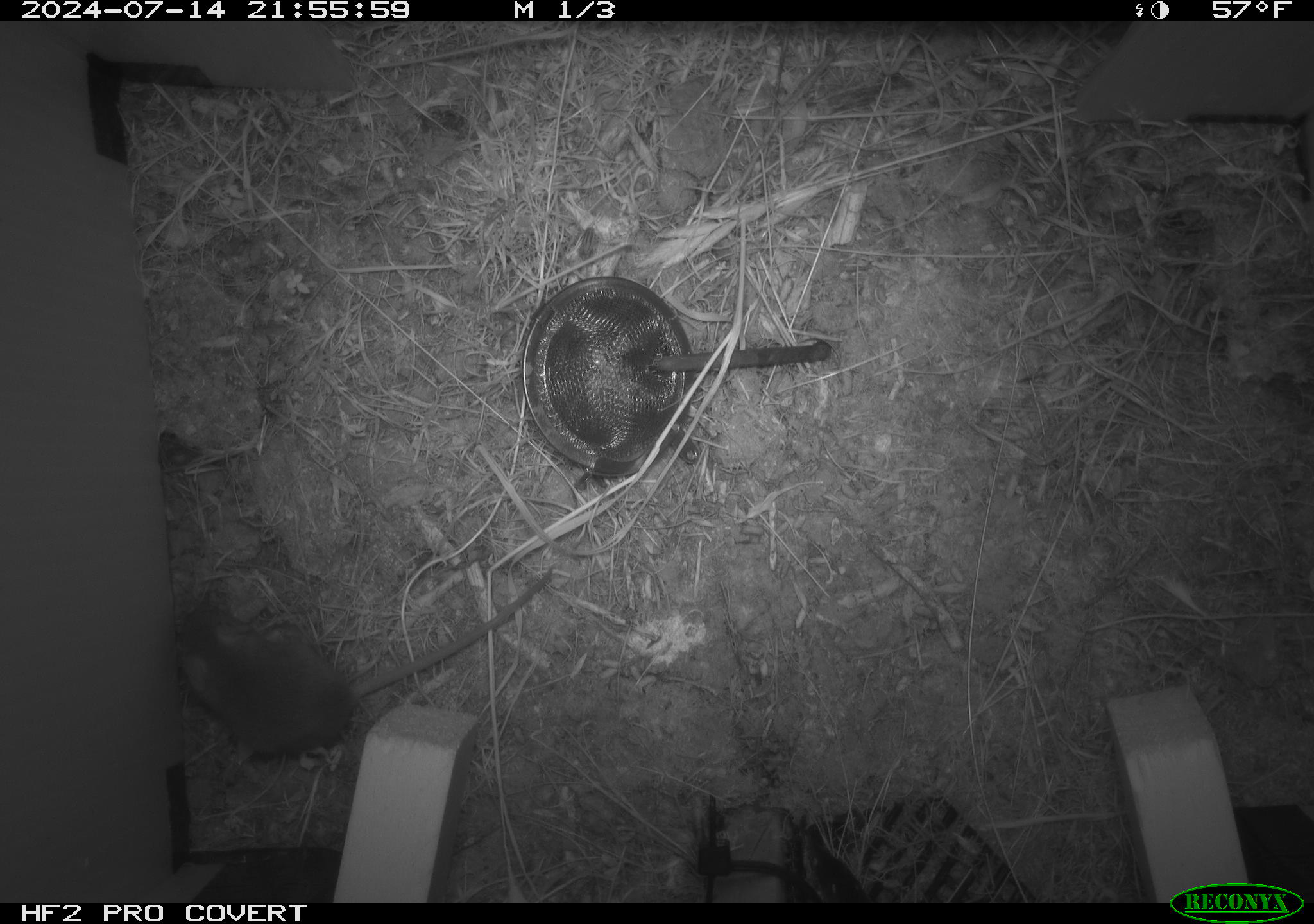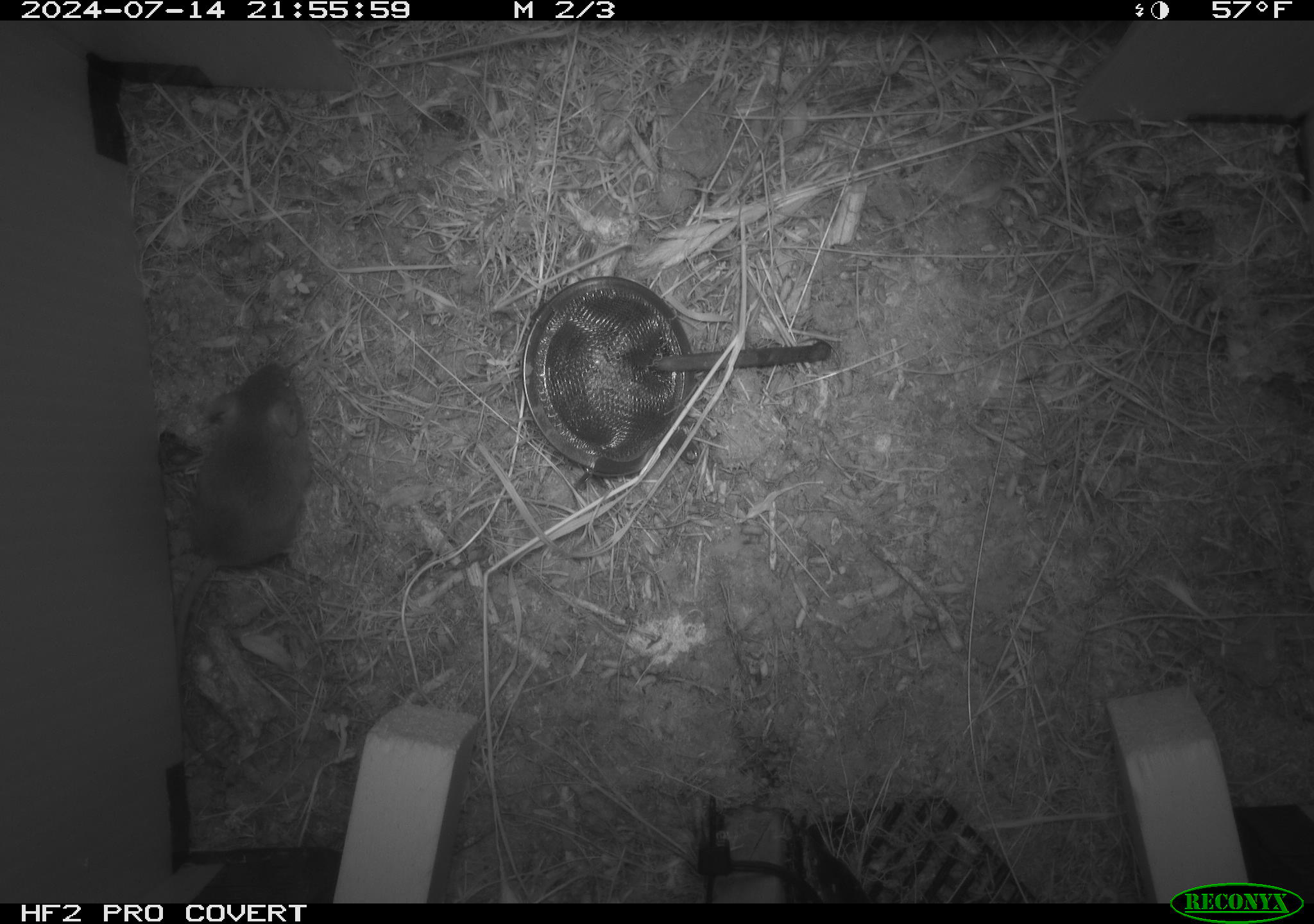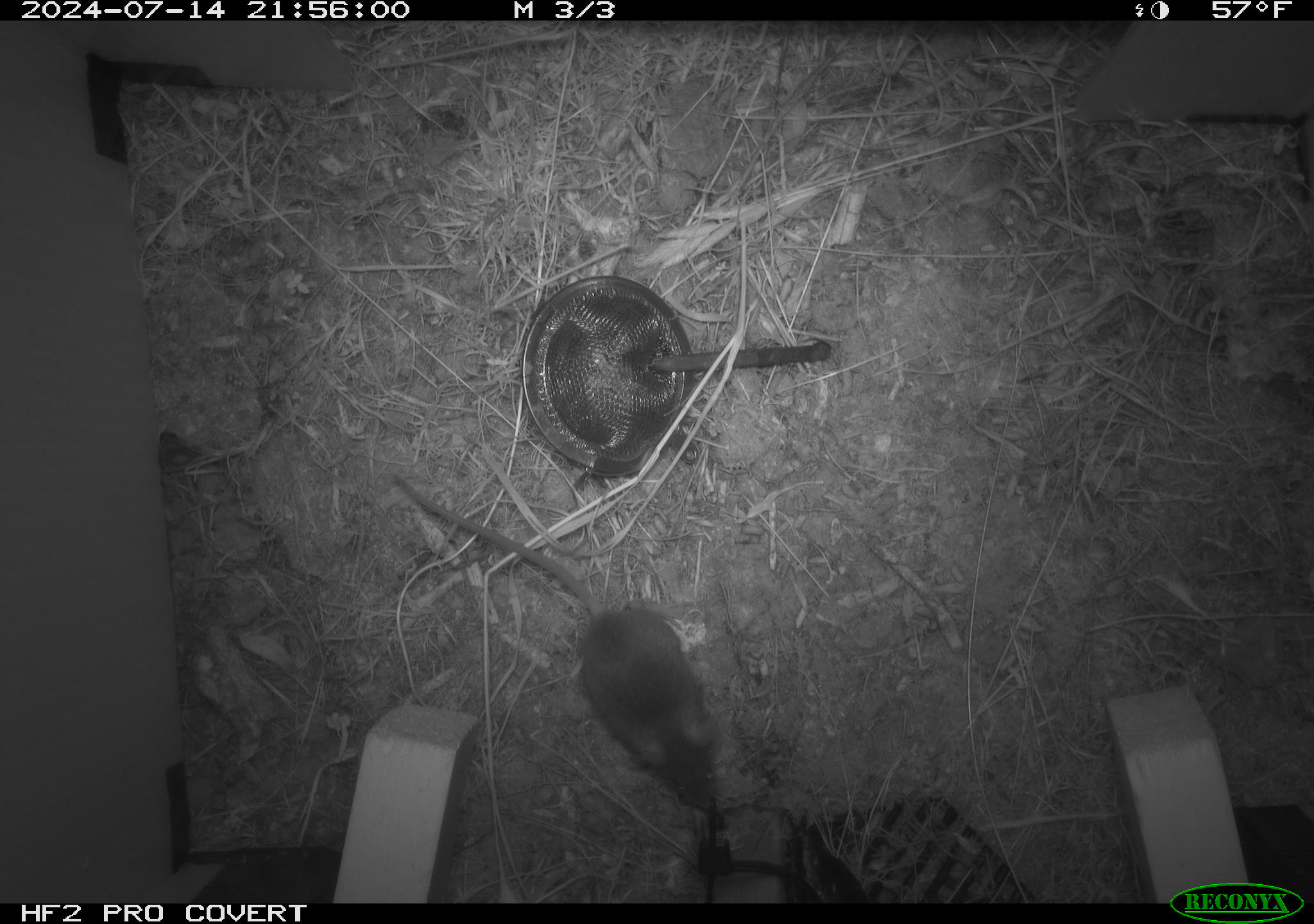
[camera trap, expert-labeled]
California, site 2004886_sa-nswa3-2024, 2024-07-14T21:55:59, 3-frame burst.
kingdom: Animalia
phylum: Chordata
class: Mammalia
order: Rodentia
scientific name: Rodentia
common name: rodent